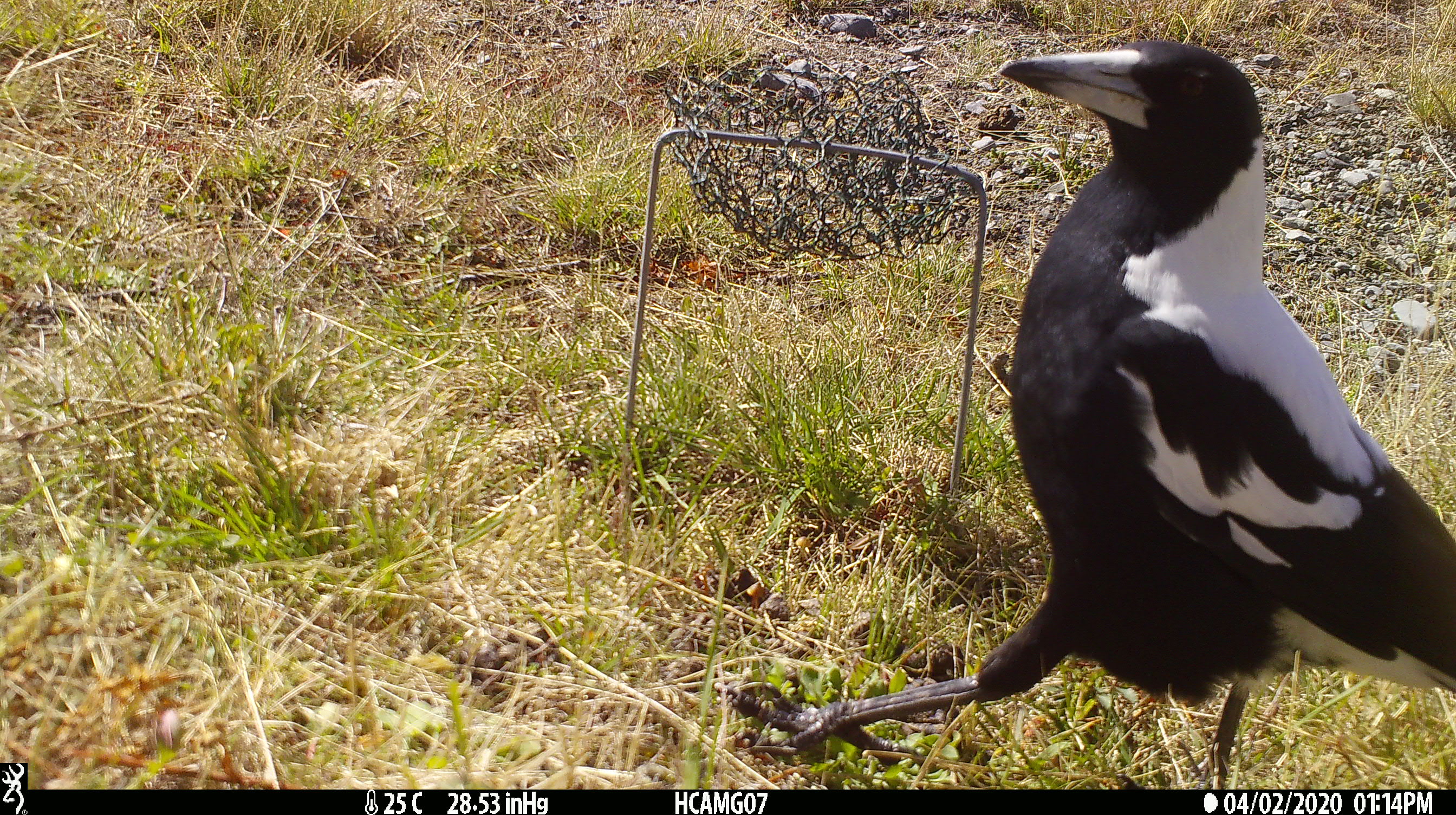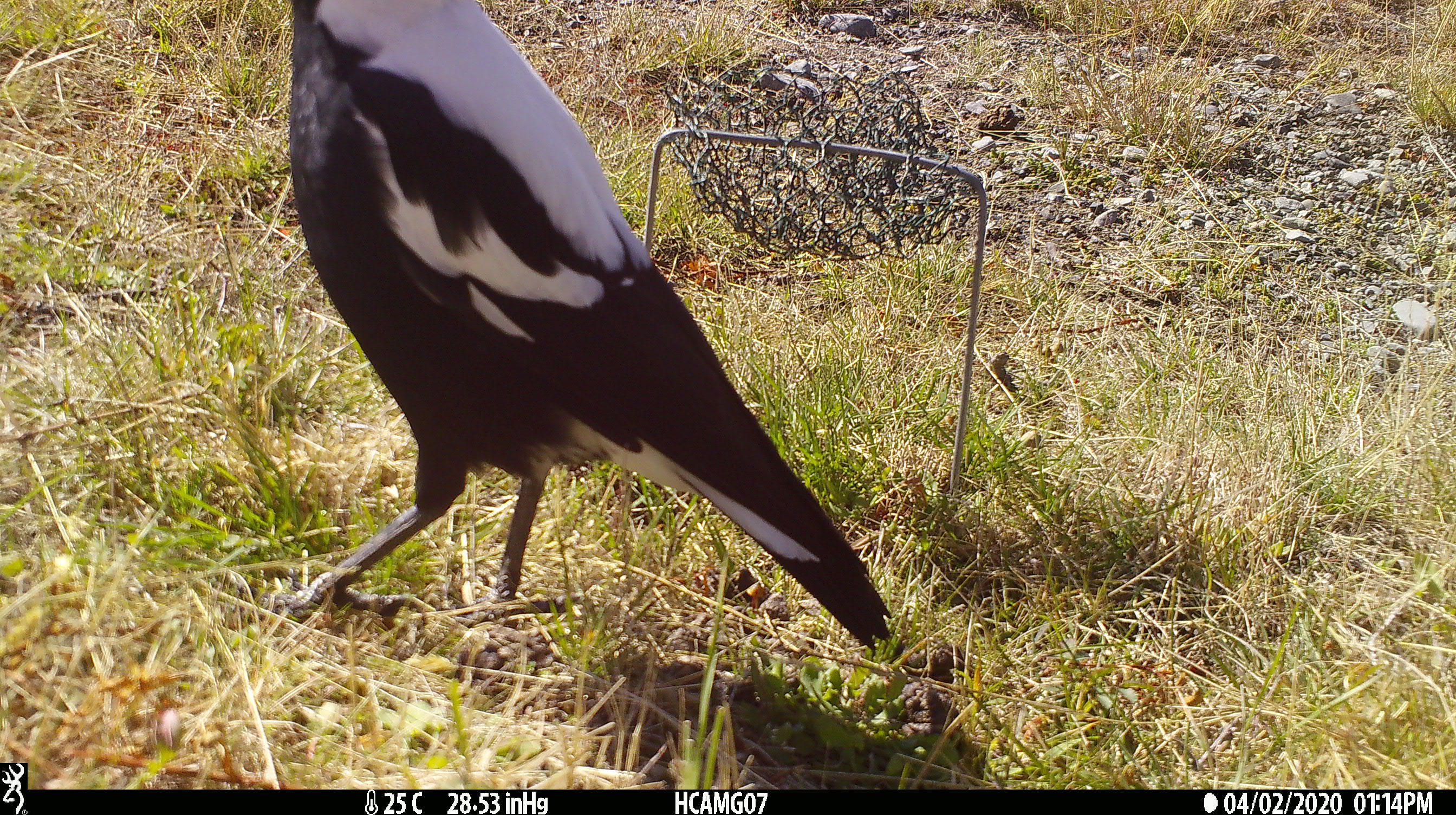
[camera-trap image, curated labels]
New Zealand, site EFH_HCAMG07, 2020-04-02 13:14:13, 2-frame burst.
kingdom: Animalia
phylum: Chordata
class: Aves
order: Passeriformes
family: Artamidae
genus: Gymnorhina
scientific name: Gymnorhina tibicen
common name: australian magpie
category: magpie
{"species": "magpie (australian magpie) (Gymnorhina tibicen)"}